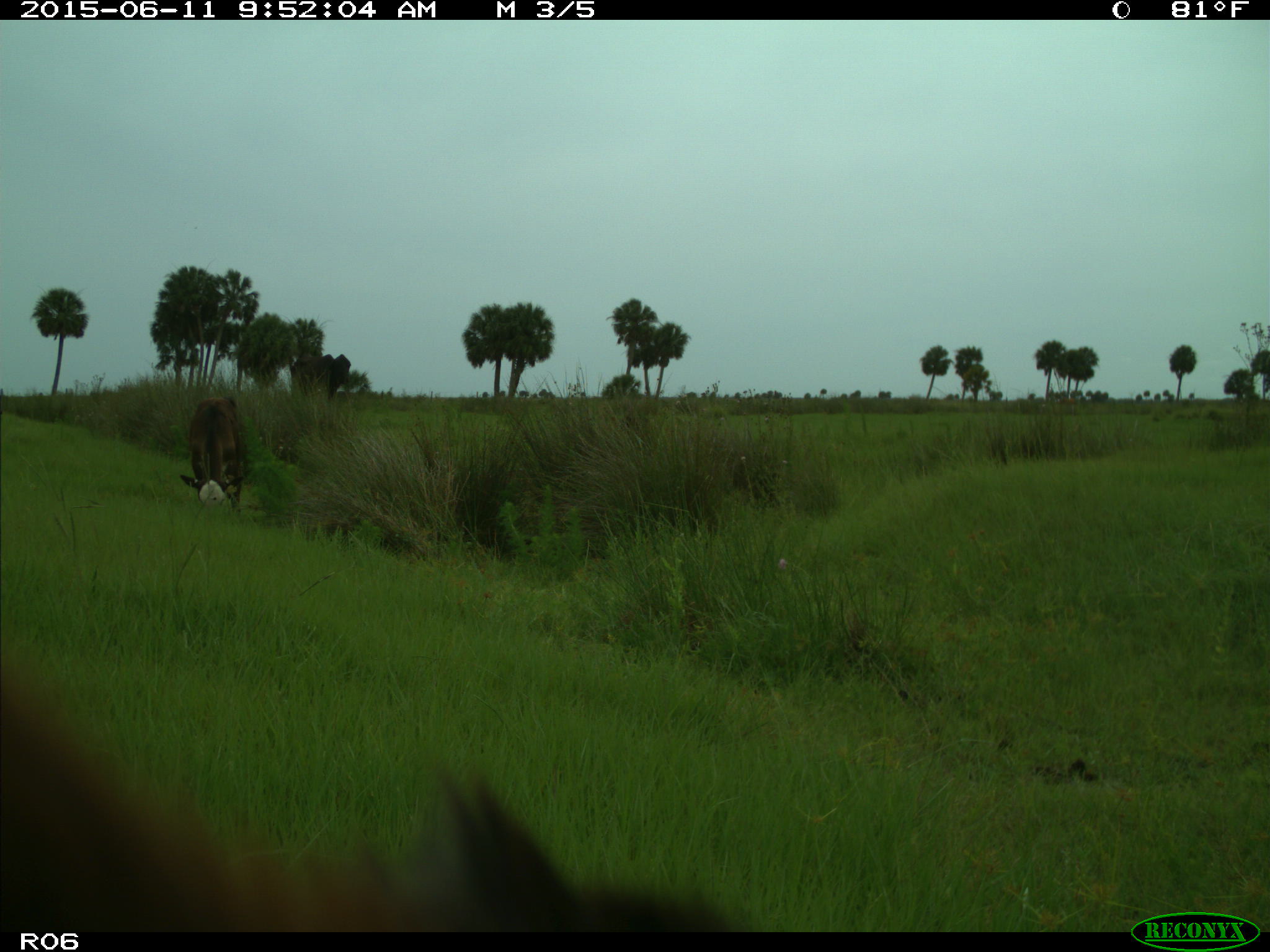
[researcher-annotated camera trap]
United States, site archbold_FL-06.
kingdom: Animalia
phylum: Chordata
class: Mammalia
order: Artiodactyla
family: Bovidae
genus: Bos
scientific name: Bos taurus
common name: domestic cow